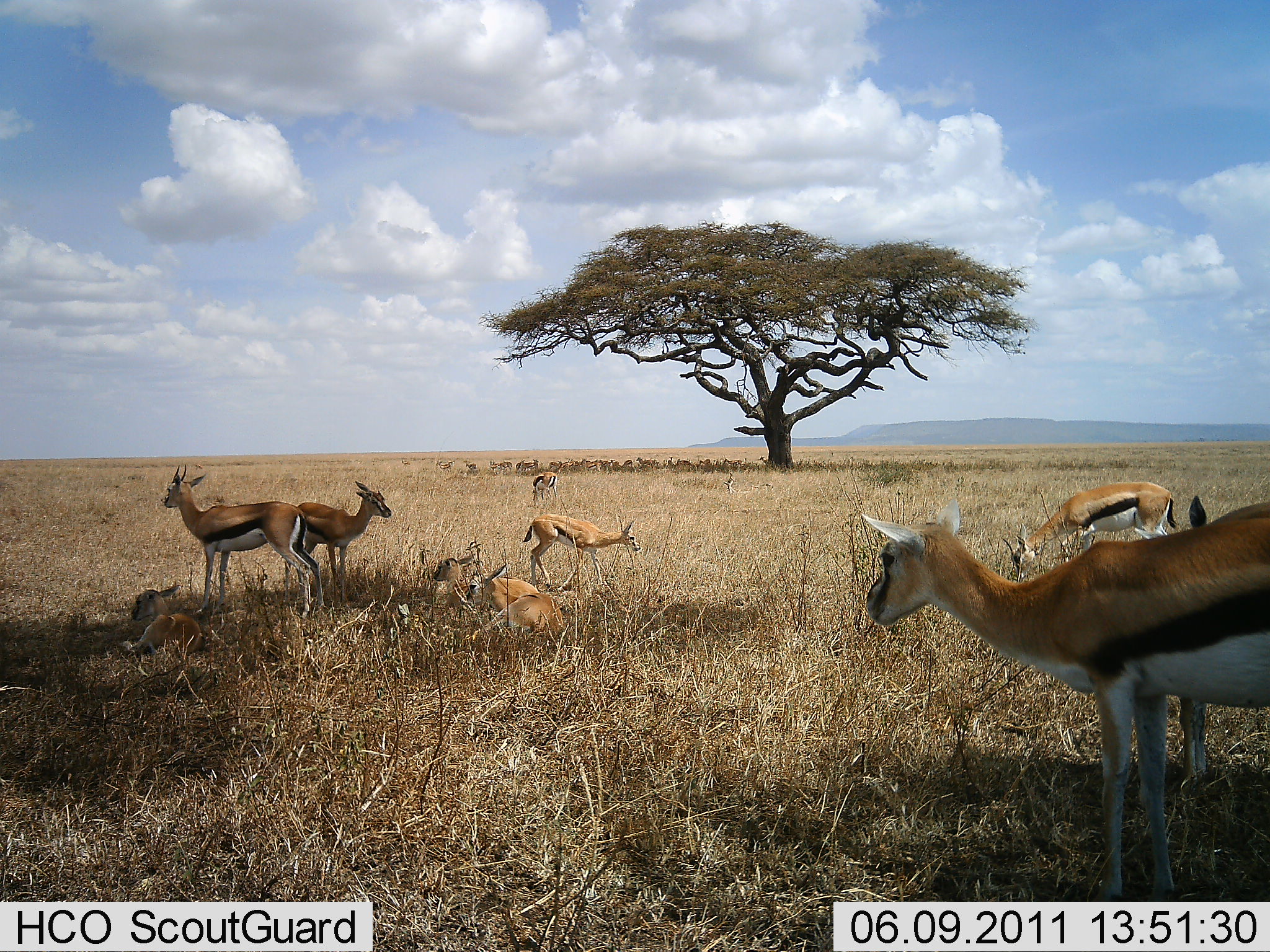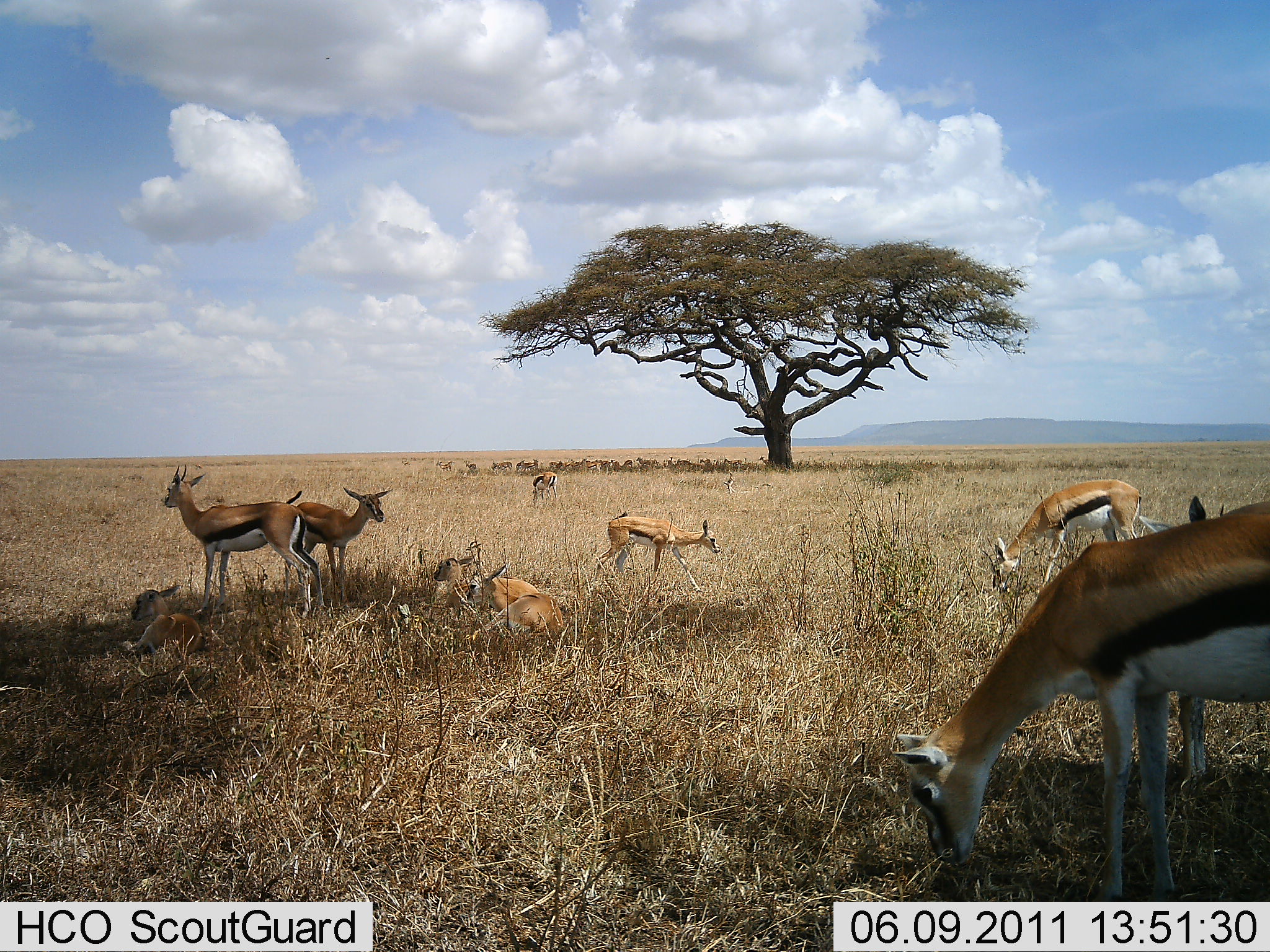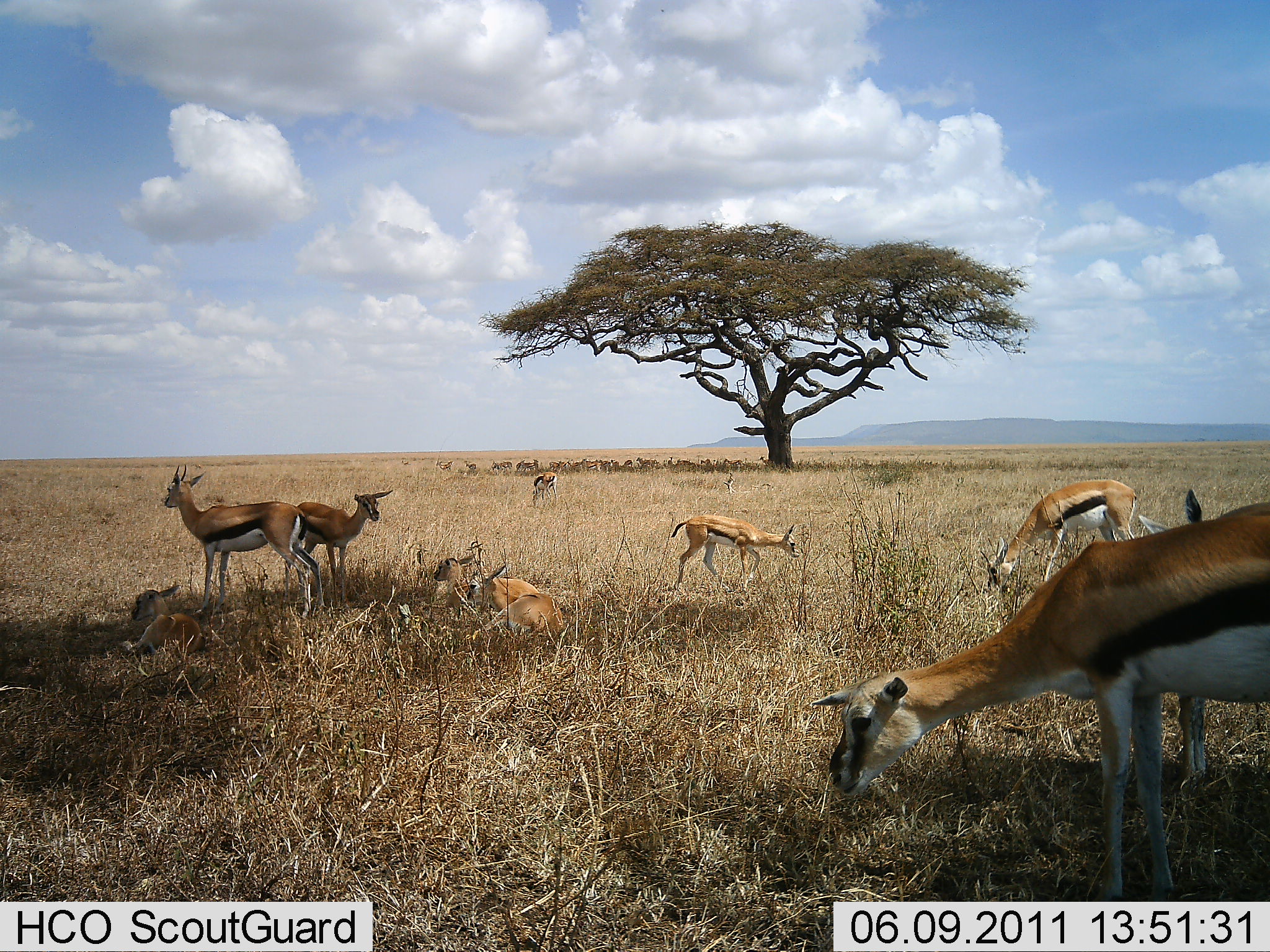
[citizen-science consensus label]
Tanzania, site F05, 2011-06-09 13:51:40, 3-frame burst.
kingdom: Animalia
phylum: Chordata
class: Mammalia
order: Artiodactyla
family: Bovidae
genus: Eudorcas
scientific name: Eudorcas thomsonii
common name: thomson's gazelle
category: gazellethomsons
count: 11-50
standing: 62%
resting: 85%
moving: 38%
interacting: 8%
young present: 31%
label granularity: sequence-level